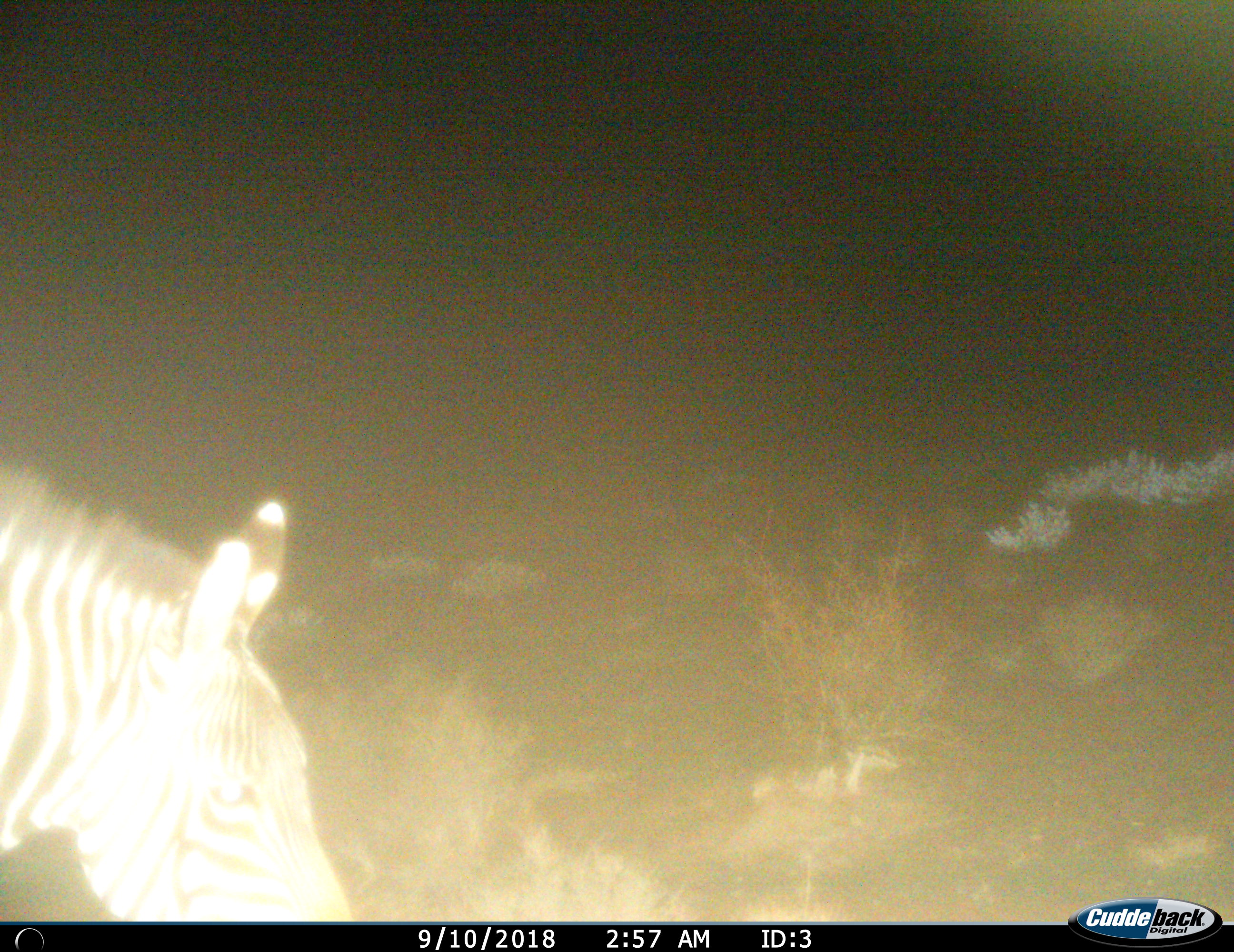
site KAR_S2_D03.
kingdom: Animalia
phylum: Chordata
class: Mammalia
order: Perissodactyla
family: Equidae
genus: Equus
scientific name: Equus zebra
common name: mountain zebra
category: zebramountain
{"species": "zebramountain (mountain zebra) (Equus zebra)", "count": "1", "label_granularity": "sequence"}